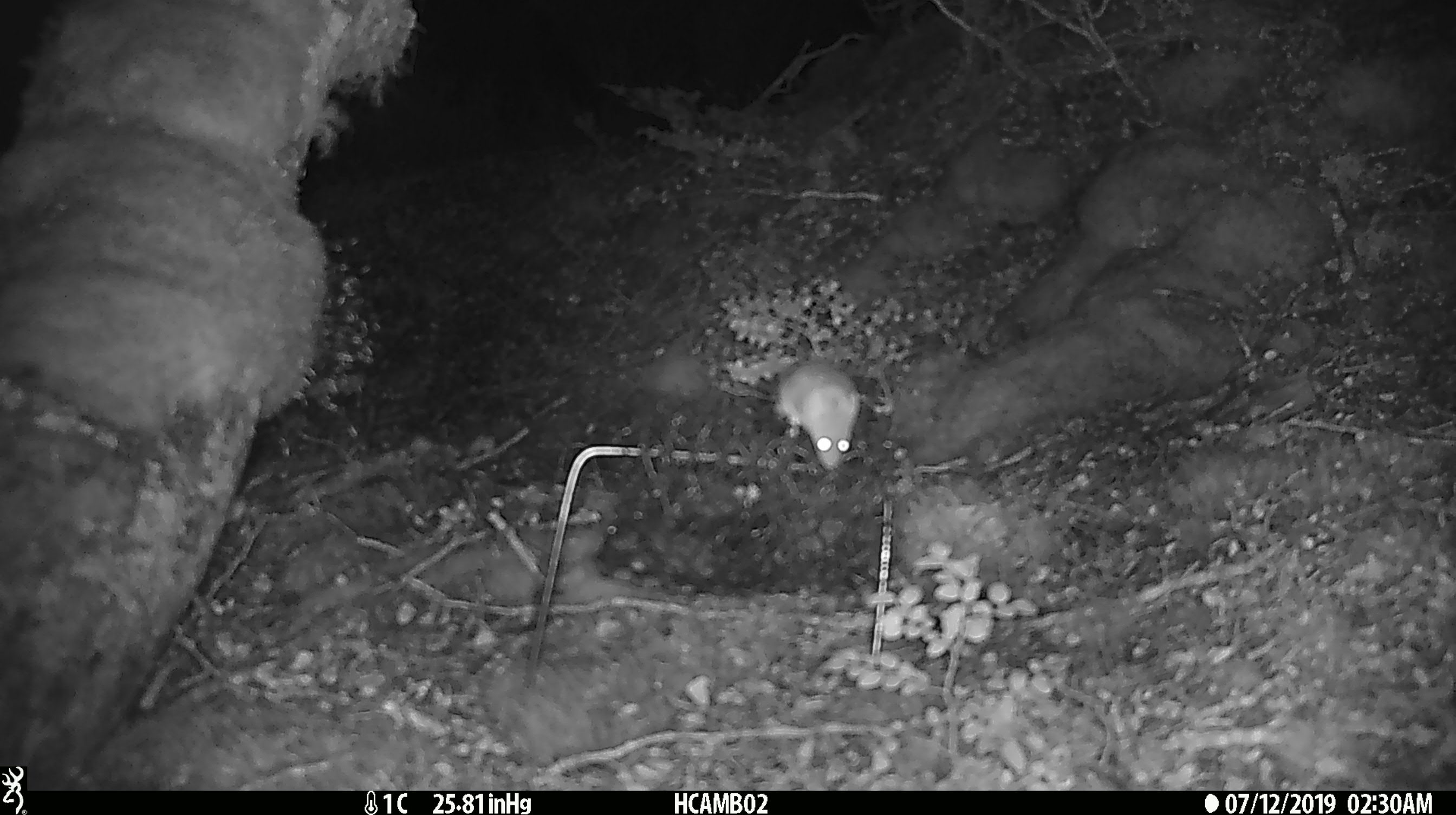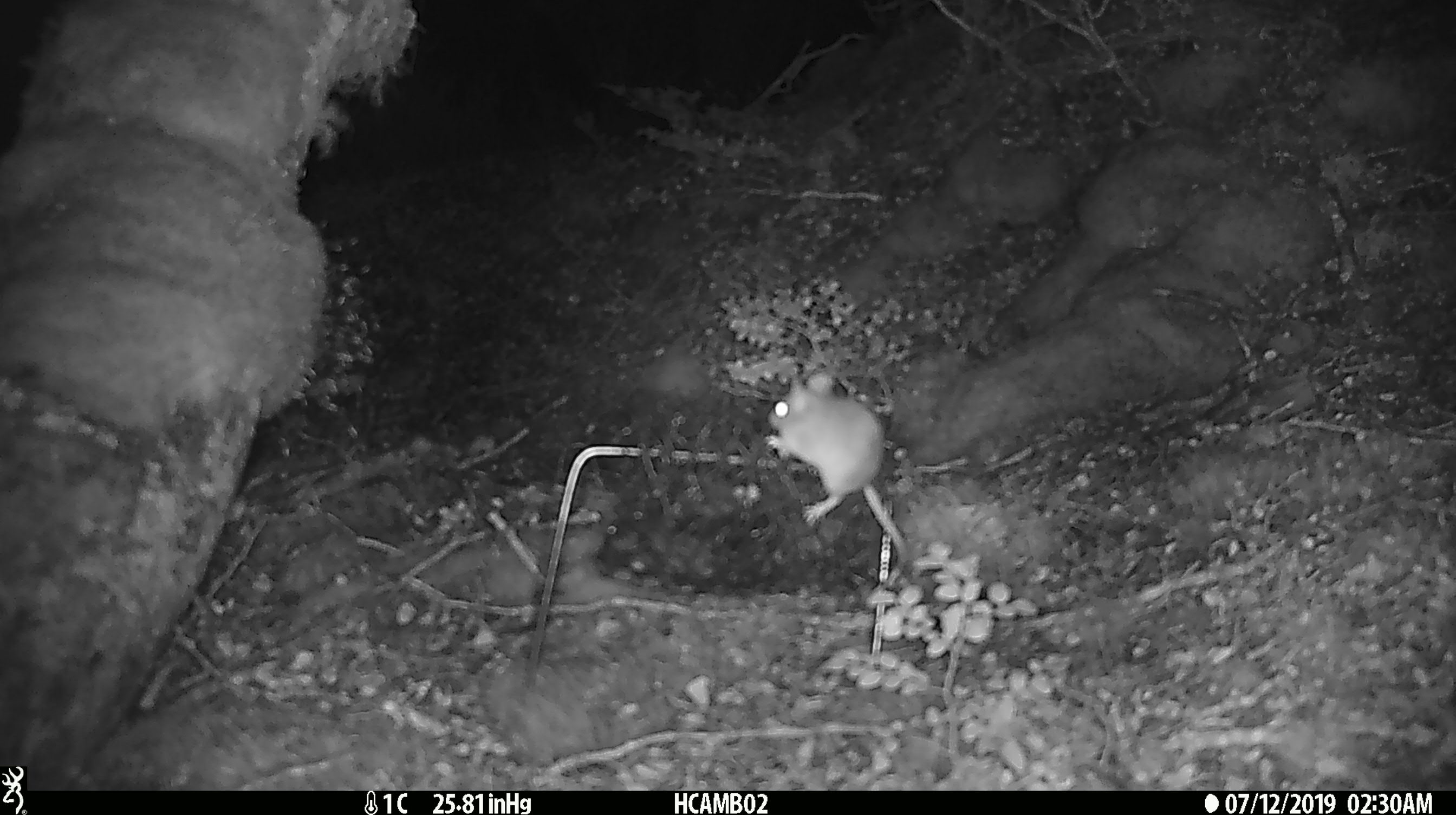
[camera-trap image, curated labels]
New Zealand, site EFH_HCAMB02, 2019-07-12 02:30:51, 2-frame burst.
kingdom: Animalia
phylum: Chordata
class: Mammalia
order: Rodentia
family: Muridae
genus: Mus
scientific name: Mus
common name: mouse